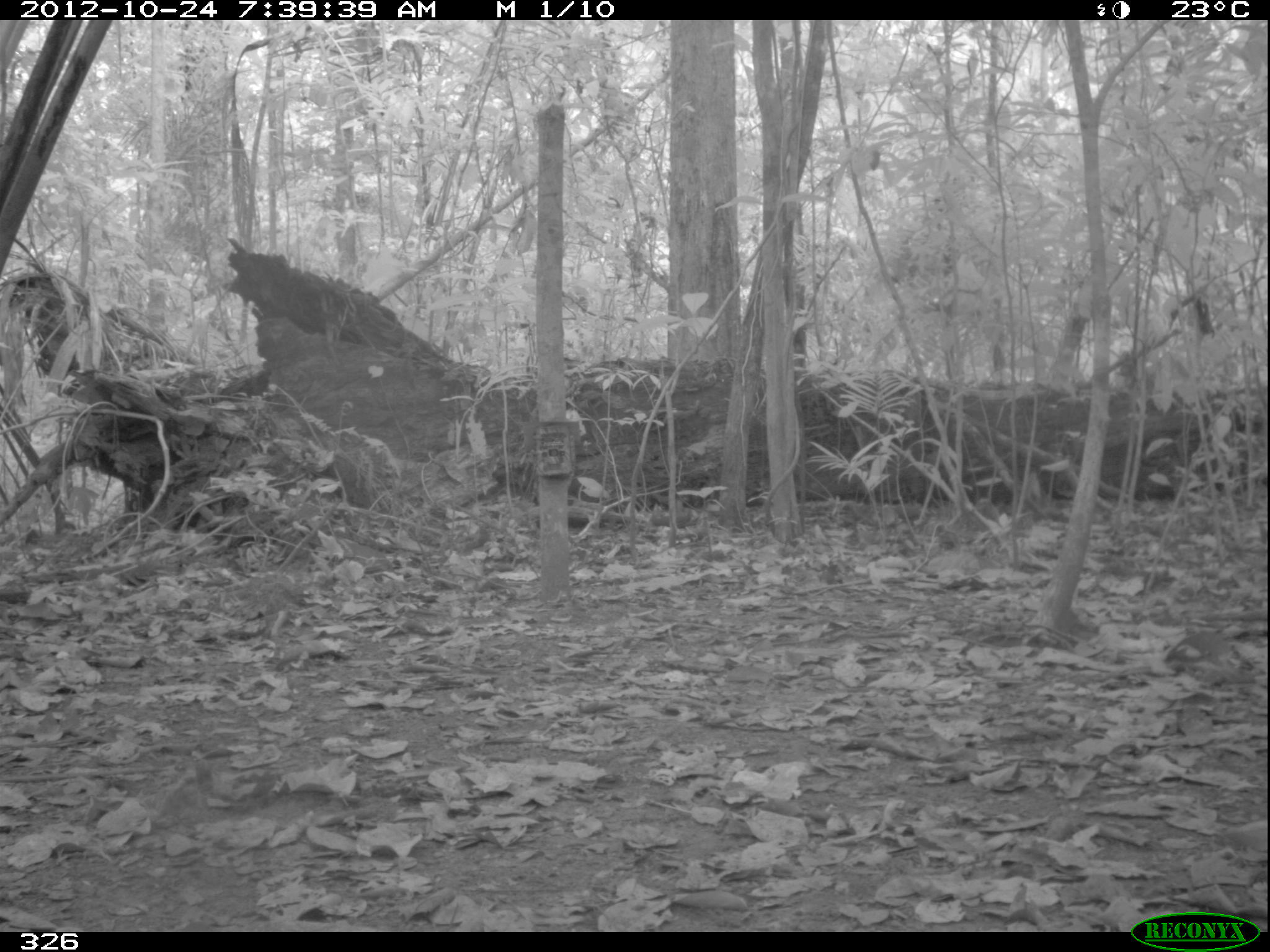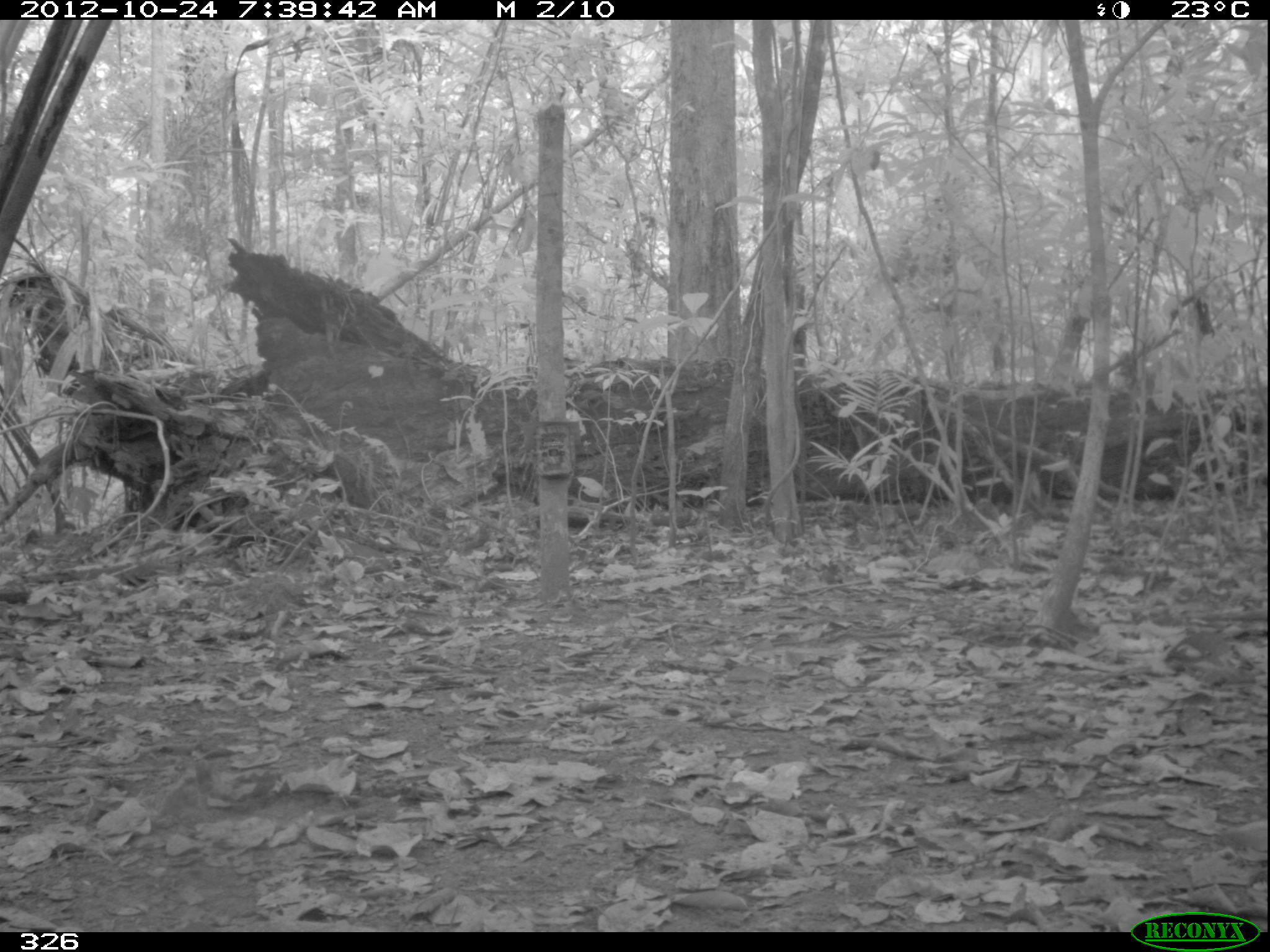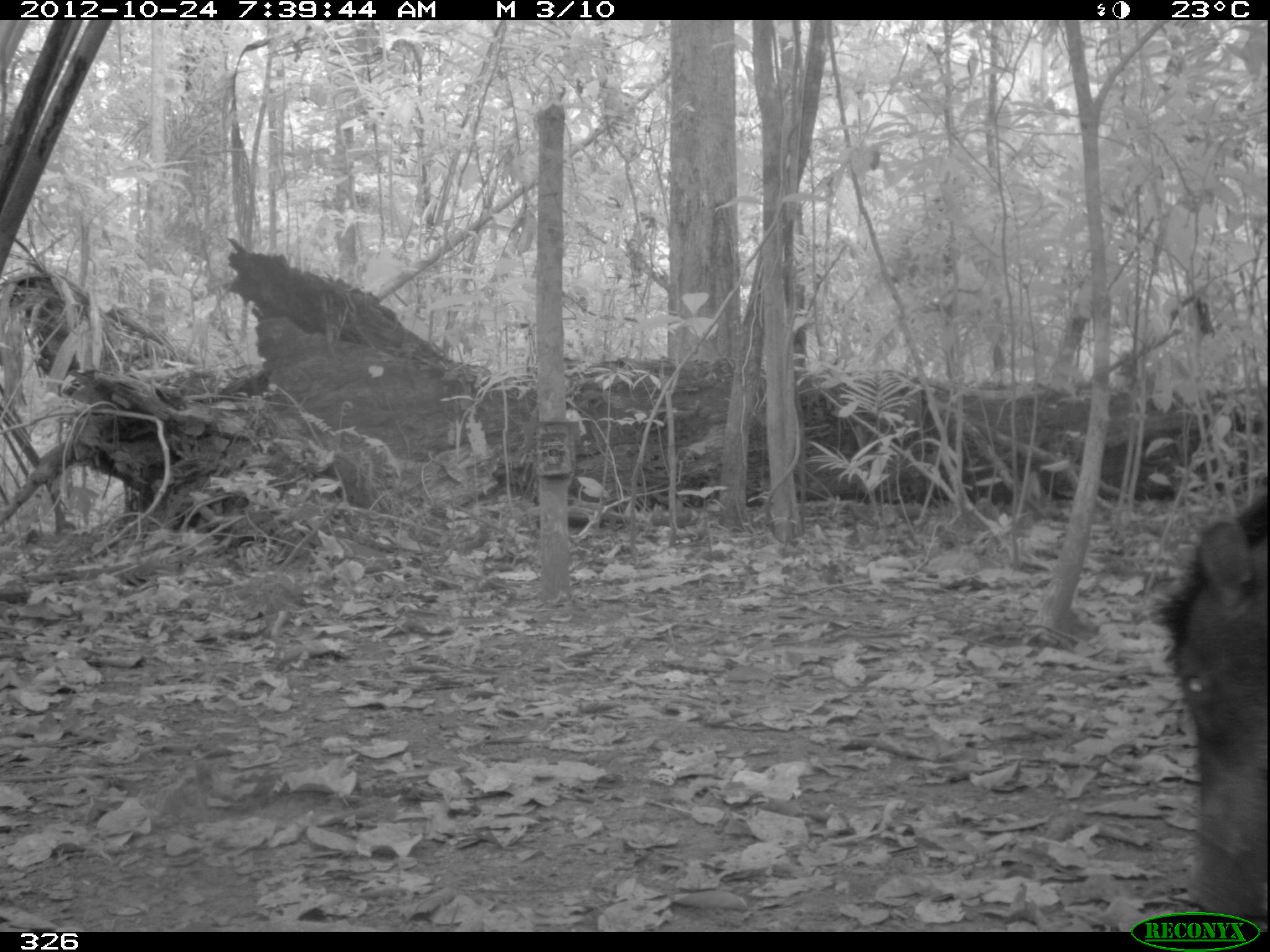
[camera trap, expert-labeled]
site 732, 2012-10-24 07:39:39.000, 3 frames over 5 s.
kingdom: Animalia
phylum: Chordata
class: Mammalia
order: Artiodactyla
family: Tayassuidae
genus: Tayassu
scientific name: Tayassu pecari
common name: white-lipped peccary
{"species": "Tayassu pecari (white-lipped peccary)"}